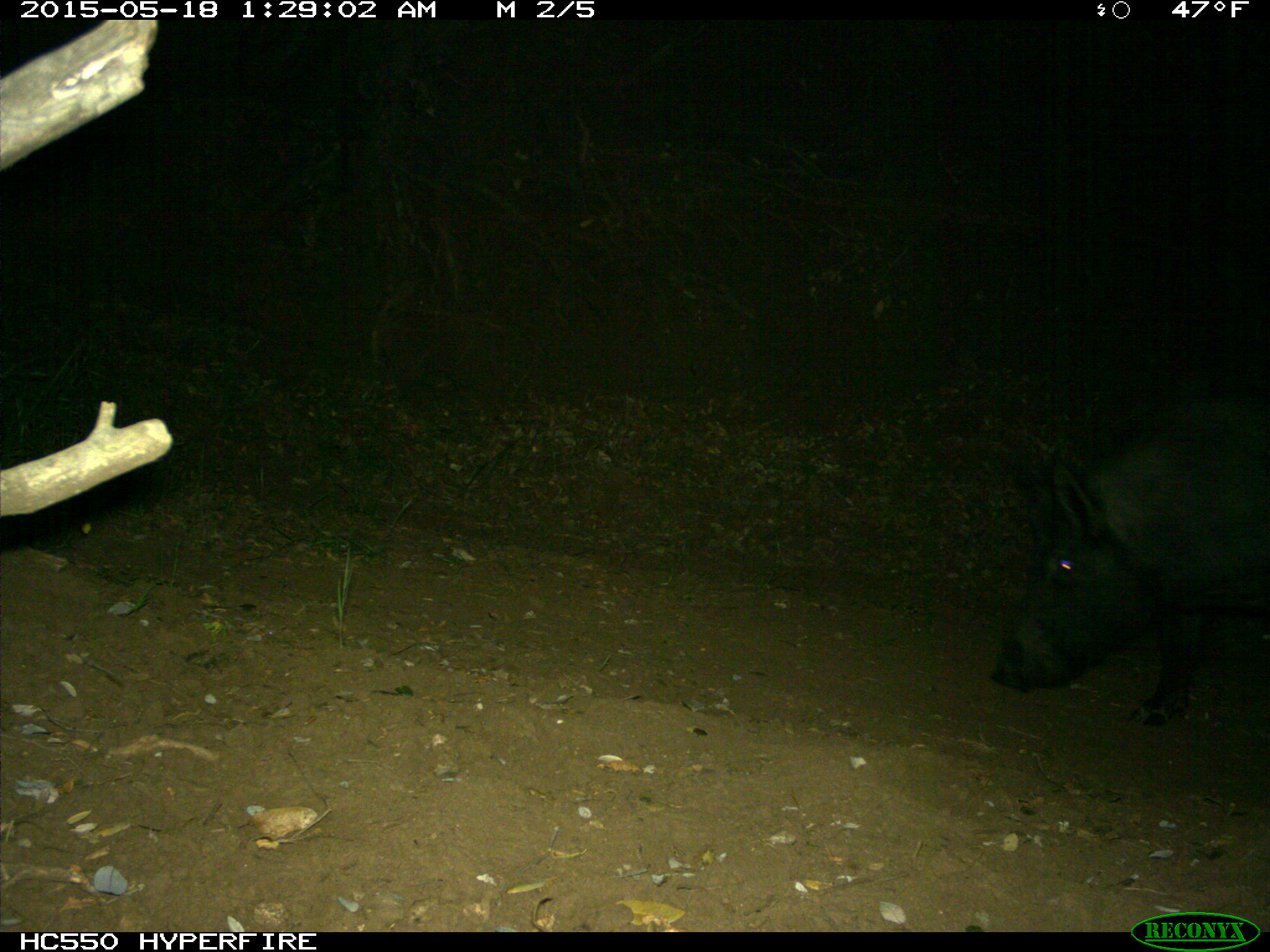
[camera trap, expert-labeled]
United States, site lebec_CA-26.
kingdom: Animalia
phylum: Chordata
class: Mammalia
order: Artiodactyla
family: Suidae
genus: Sus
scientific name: Sus scrofa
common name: wild boar